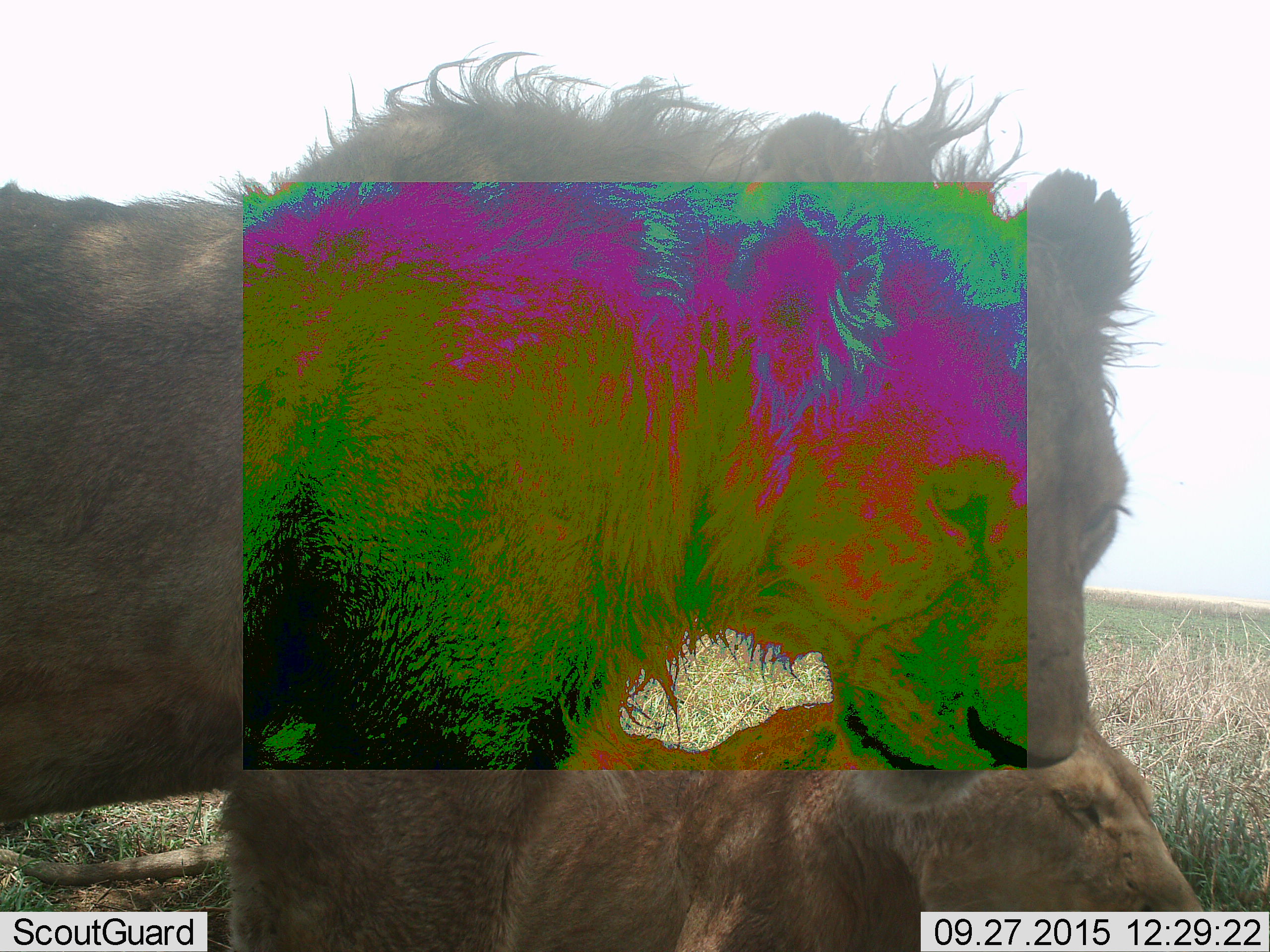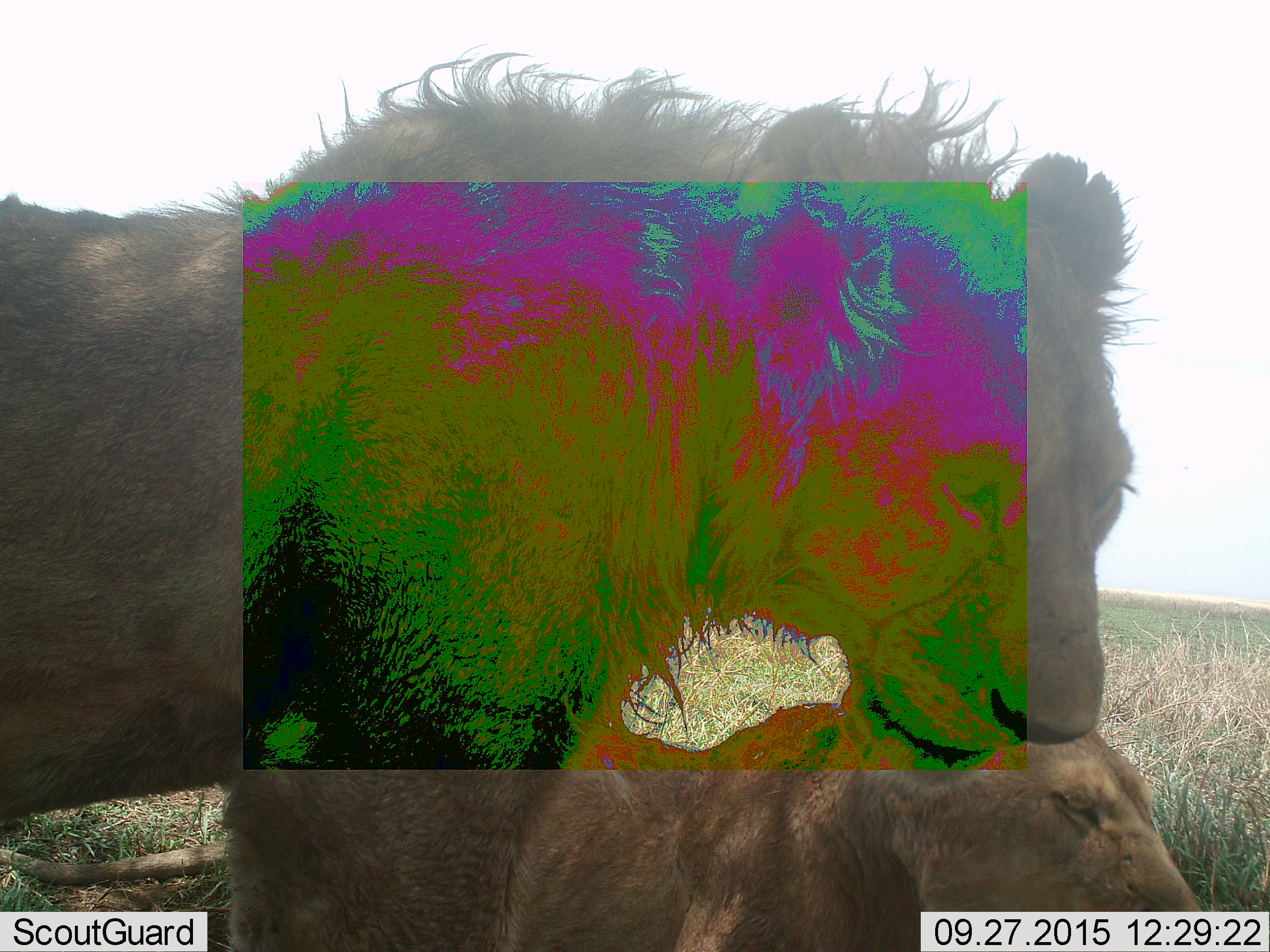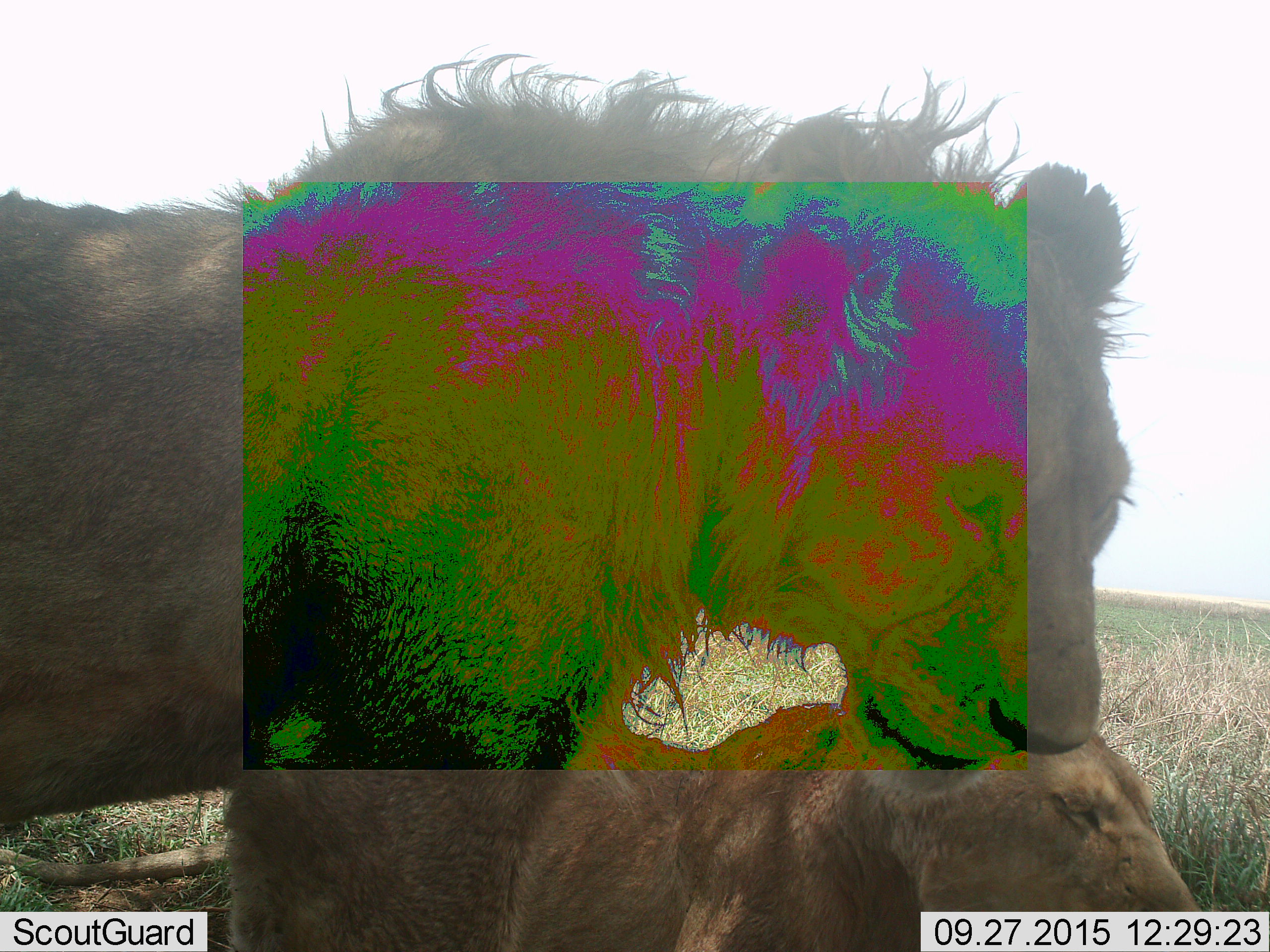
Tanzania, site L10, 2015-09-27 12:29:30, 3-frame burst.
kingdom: Animalia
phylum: Chordata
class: Mammalia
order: Carnivora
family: Felidae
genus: Panthera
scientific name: Panthera leo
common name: lion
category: lionfemale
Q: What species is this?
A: Lionfemale (lion) (Panthera leo).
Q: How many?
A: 1.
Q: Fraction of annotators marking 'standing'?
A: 20%.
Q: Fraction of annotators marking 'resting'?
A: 80%.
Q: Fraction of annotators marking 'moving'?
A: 0%.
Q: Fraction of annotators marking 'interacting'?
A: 10%.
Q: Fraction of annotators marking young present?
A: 0%.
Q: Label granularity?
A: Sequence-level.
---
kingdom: Animalia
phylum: Chordata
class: Mammalia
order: Carnivora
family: Felidae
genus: Panthera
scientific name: Panthera leo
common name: lion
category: lionmale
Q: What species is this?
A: Lionmale (lion) (Panthera leo).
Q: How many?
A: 1.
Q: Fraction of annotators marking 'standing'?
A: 62%.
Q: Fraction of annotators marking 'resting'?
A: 12%.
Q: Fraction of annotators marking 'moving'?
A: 12%.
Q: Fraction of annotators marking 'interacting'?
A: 12%.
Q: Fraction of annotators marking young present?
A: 12%.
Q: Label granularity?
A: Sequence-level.